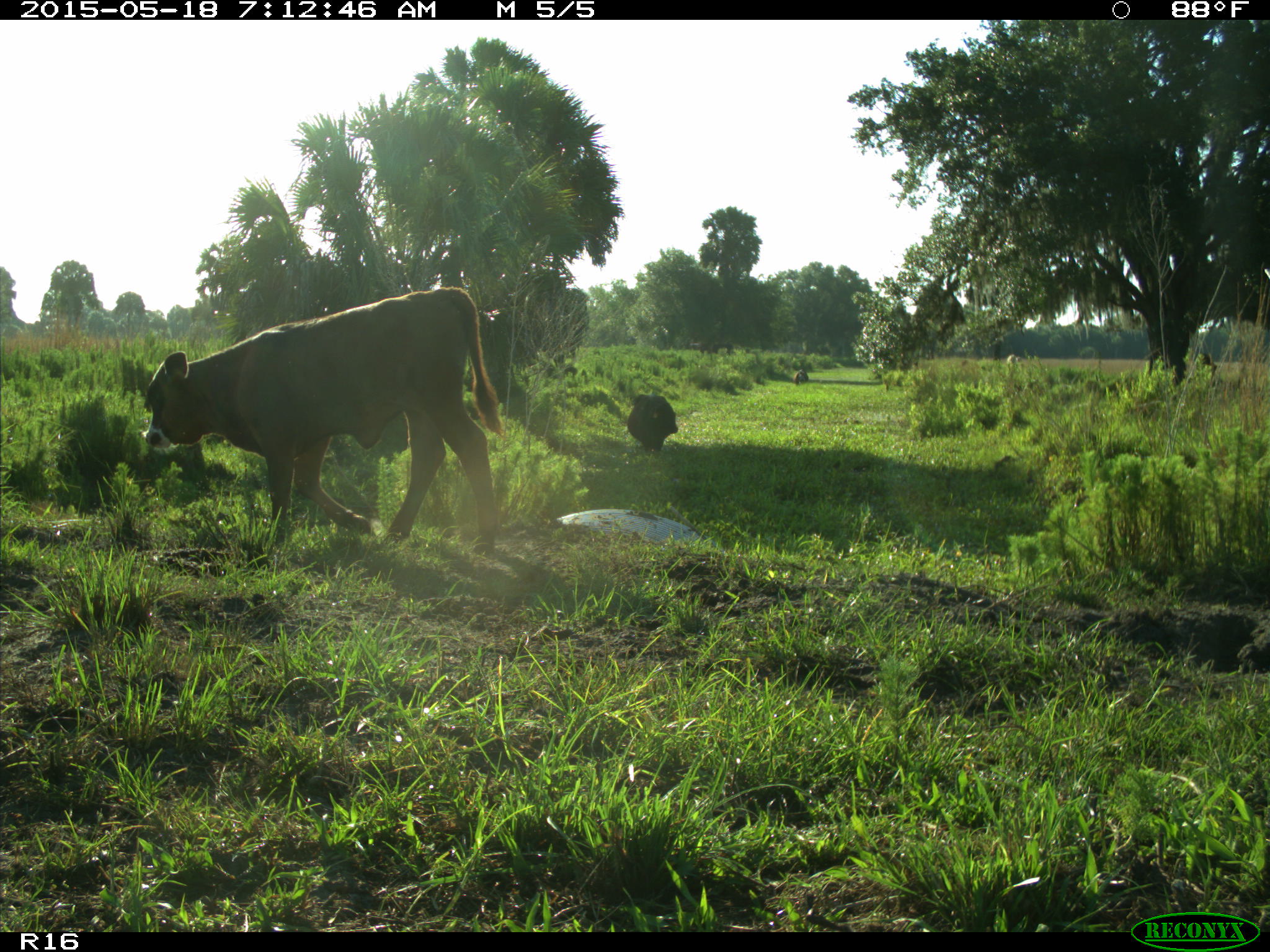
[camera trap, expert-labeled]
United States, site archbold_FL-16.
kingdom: Animalia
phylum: Chordata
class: Mammalia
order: Artiodactyla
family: Bovidae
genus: Bos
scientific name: Bos taurus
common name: domestic cow